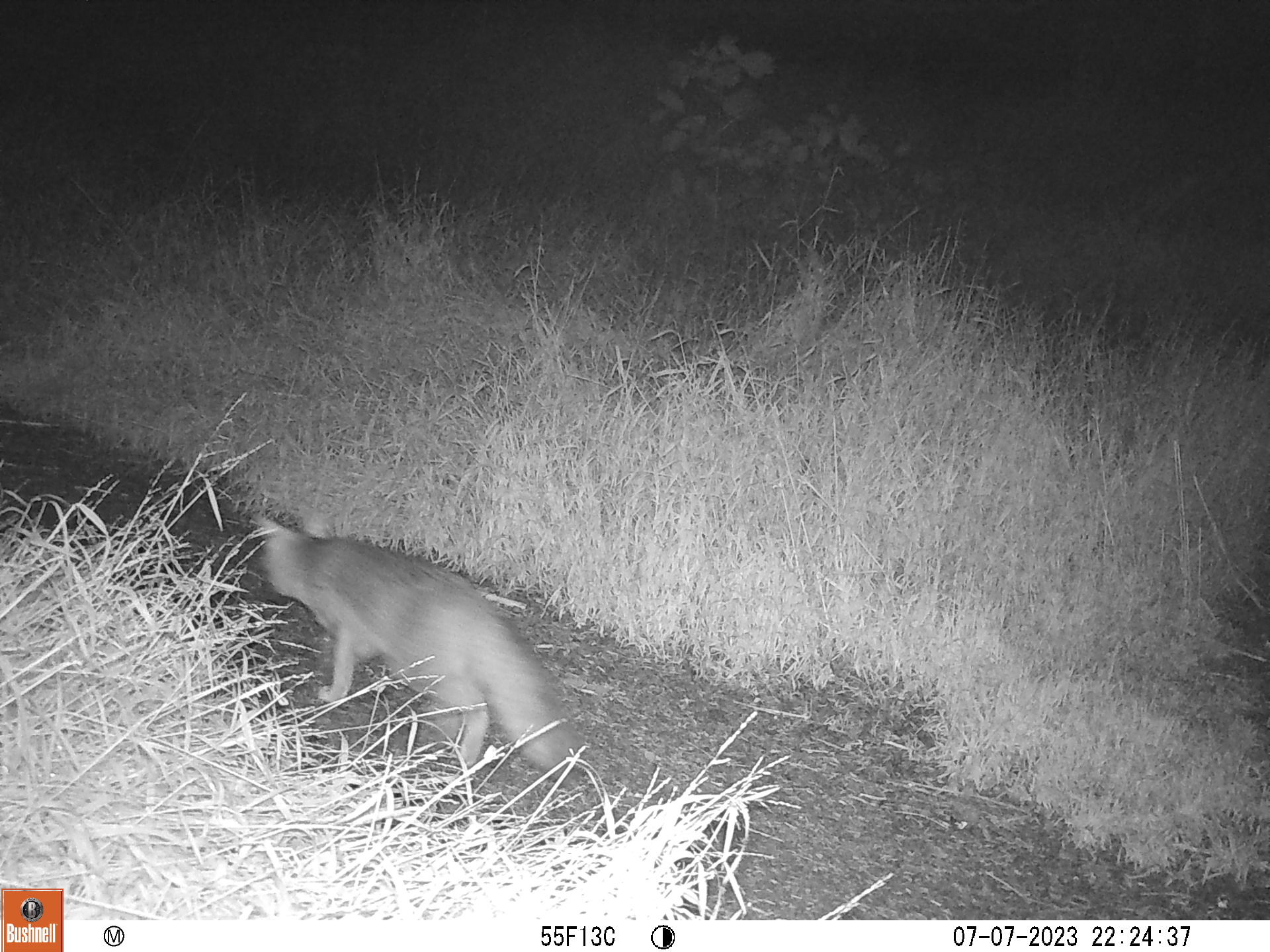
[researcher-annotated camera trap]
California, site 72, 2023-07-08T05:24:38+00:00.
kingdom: Animalia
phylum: Chordata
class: Mammalia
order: Carnivora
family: Canidae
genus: Urocyon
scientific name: Urocyon cinereoargenteus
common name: gray fox